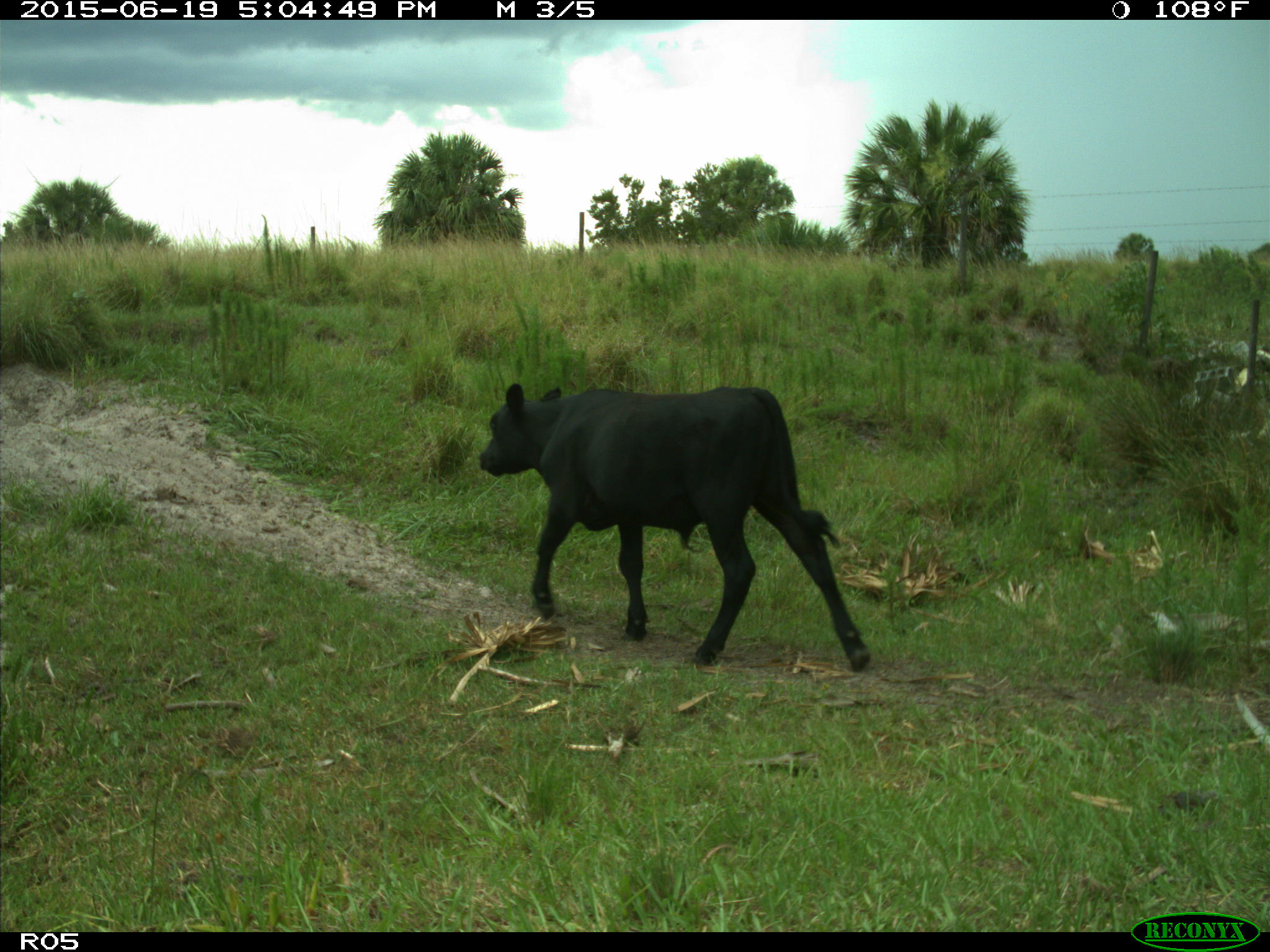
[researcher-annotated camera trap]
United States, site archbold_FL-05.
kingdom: Animalia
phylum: Chordata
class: Mammalia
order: Artiodactyla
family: Bovidae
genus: Bos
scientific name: Bos taurus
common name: domestic cow